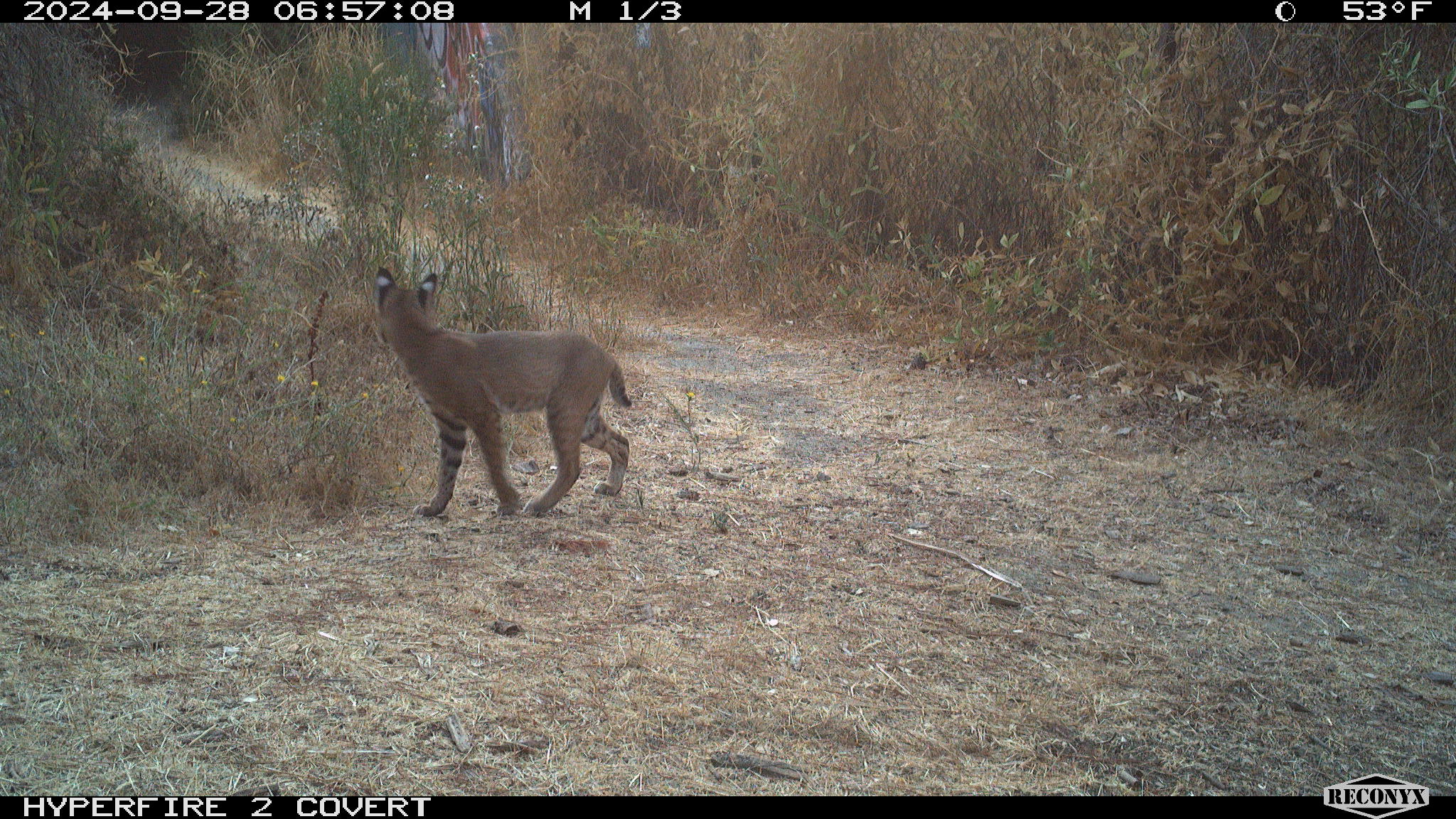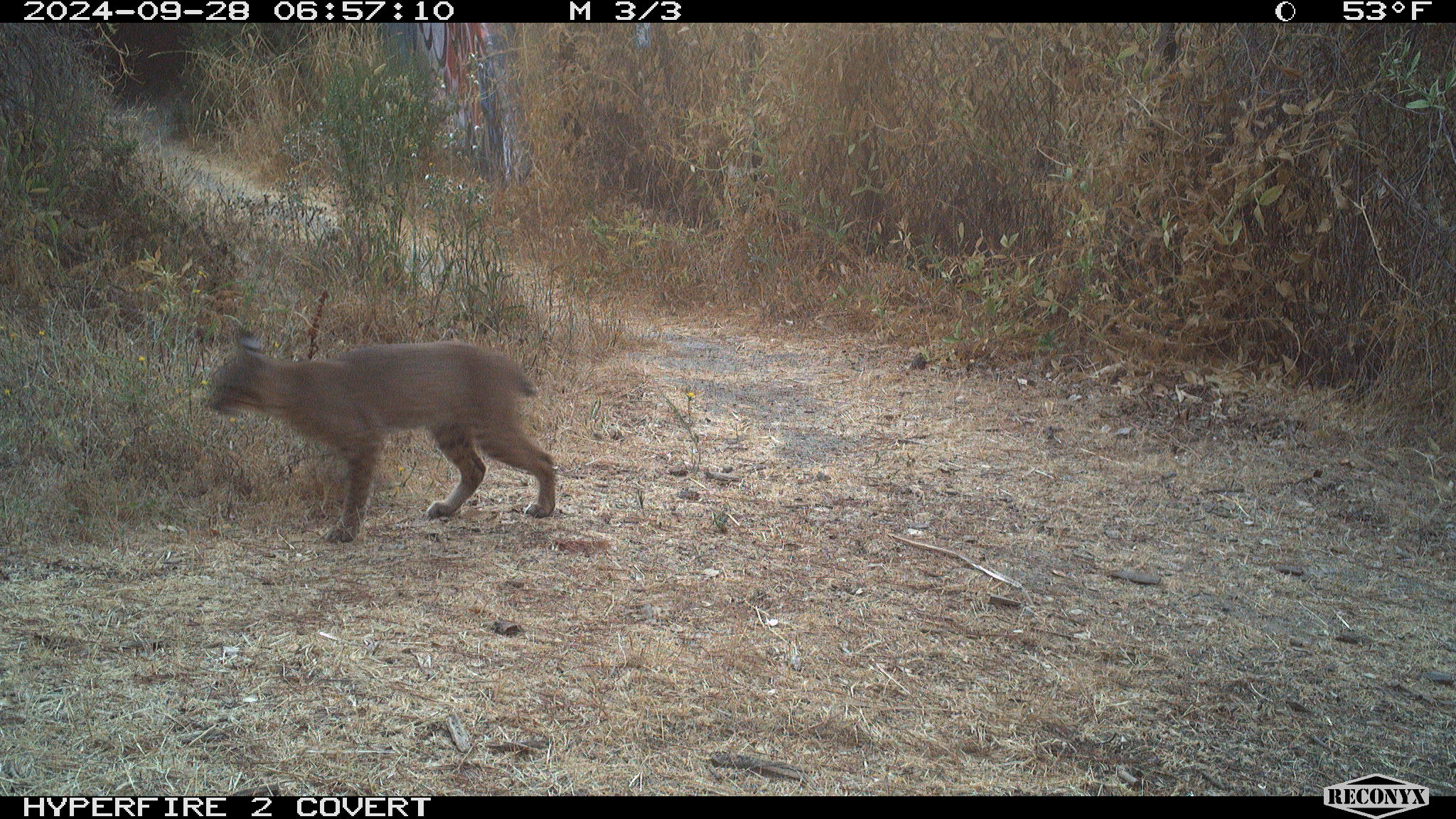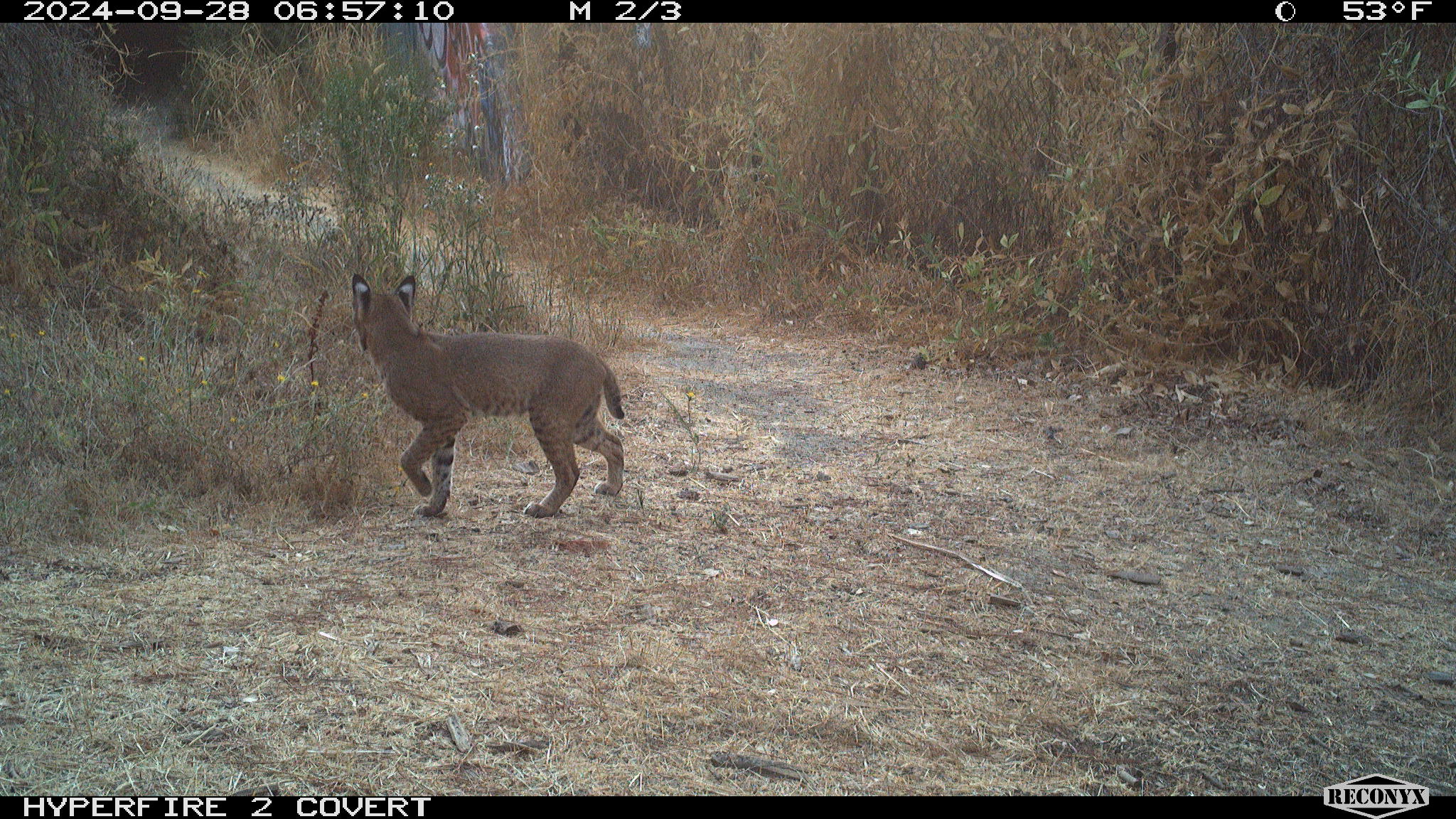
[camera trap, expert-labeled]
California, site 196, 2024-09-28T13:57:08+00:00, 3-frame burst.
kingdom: Animalia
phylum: Chordata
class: Mammalia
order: Carnivora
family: Felidae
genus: Lynx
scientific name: Lynx rufus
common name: bobcat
Bobcat (Lynx rufus).